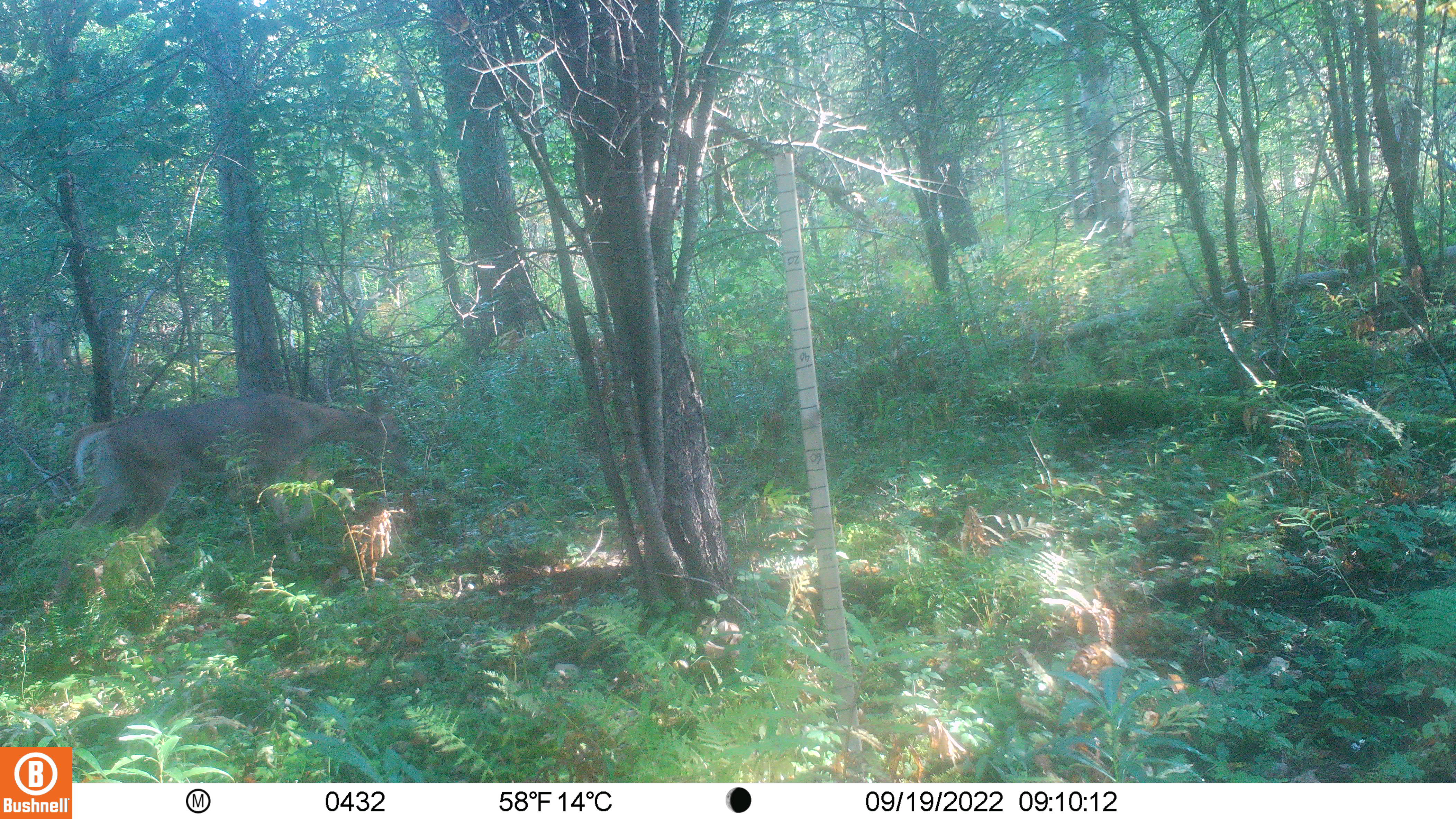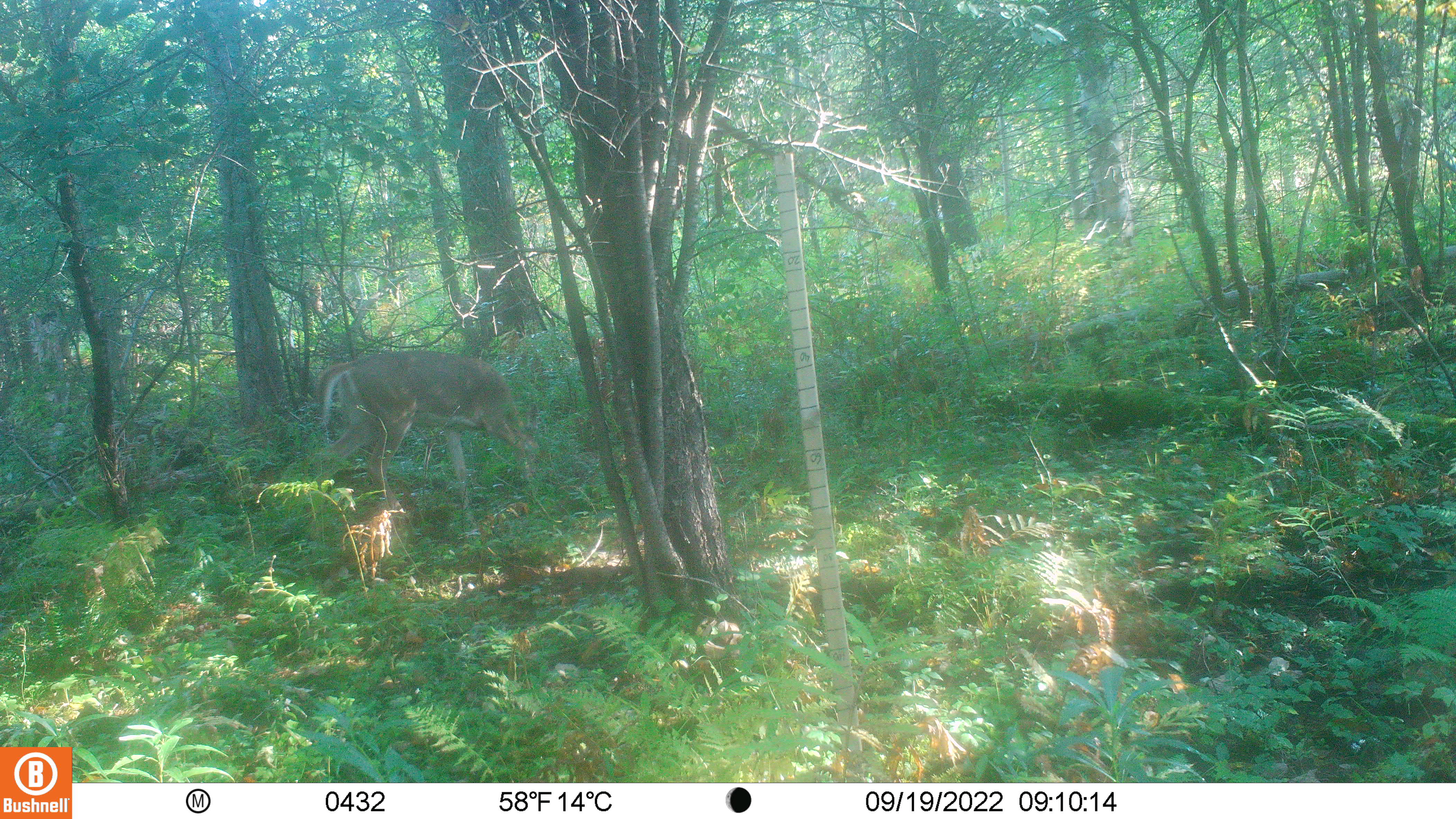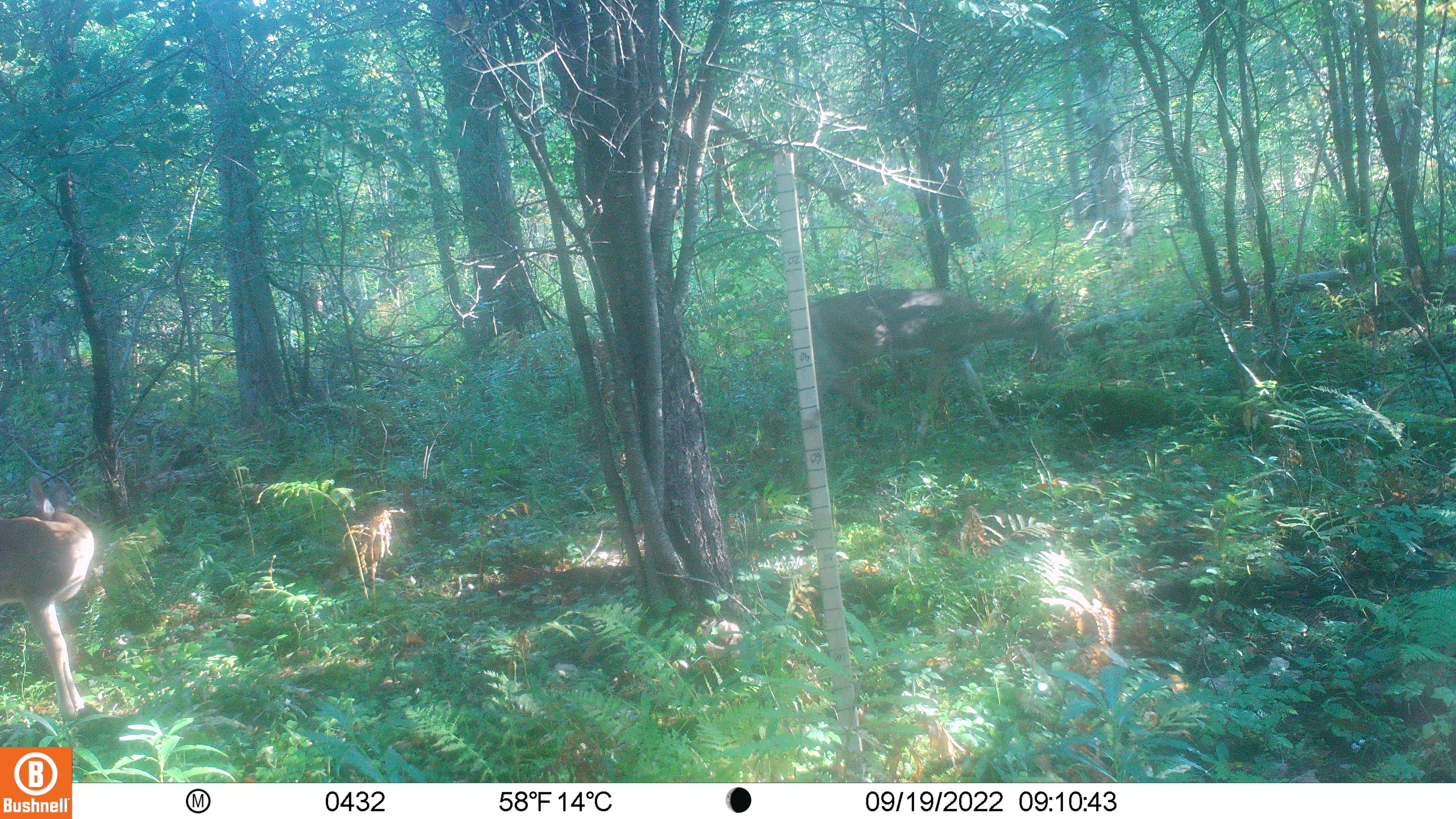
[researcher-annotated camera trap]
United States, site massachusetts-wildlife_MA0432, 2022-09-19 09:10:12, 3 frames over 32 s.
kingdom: Animalia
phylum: Chordata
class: Mammalia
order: Artiodactyla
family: Cervidae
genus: Odocoileus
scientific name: Odocoileus virginianus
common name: white-tailed deer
White-tailed deer (Odocoileus virginianus).